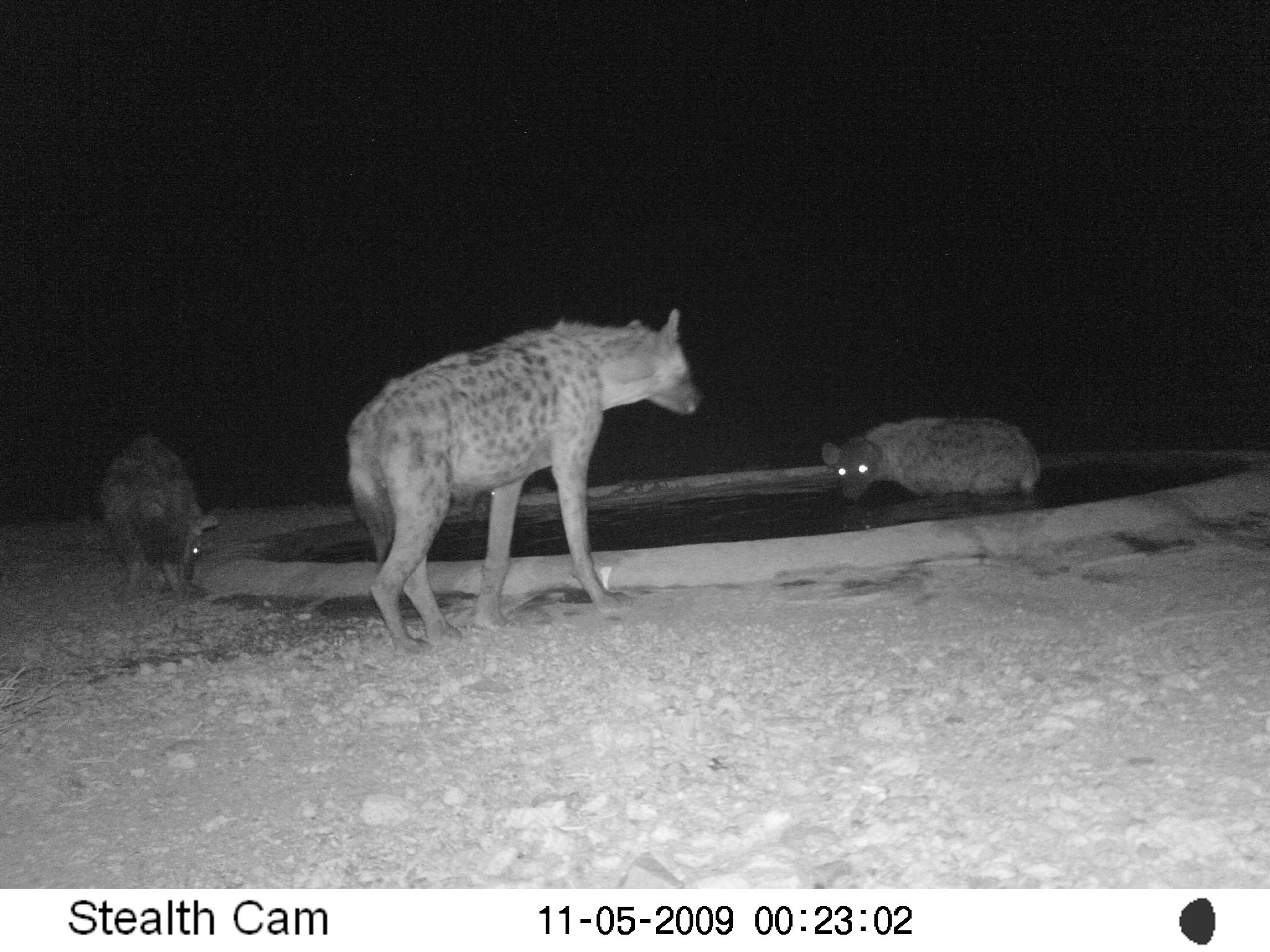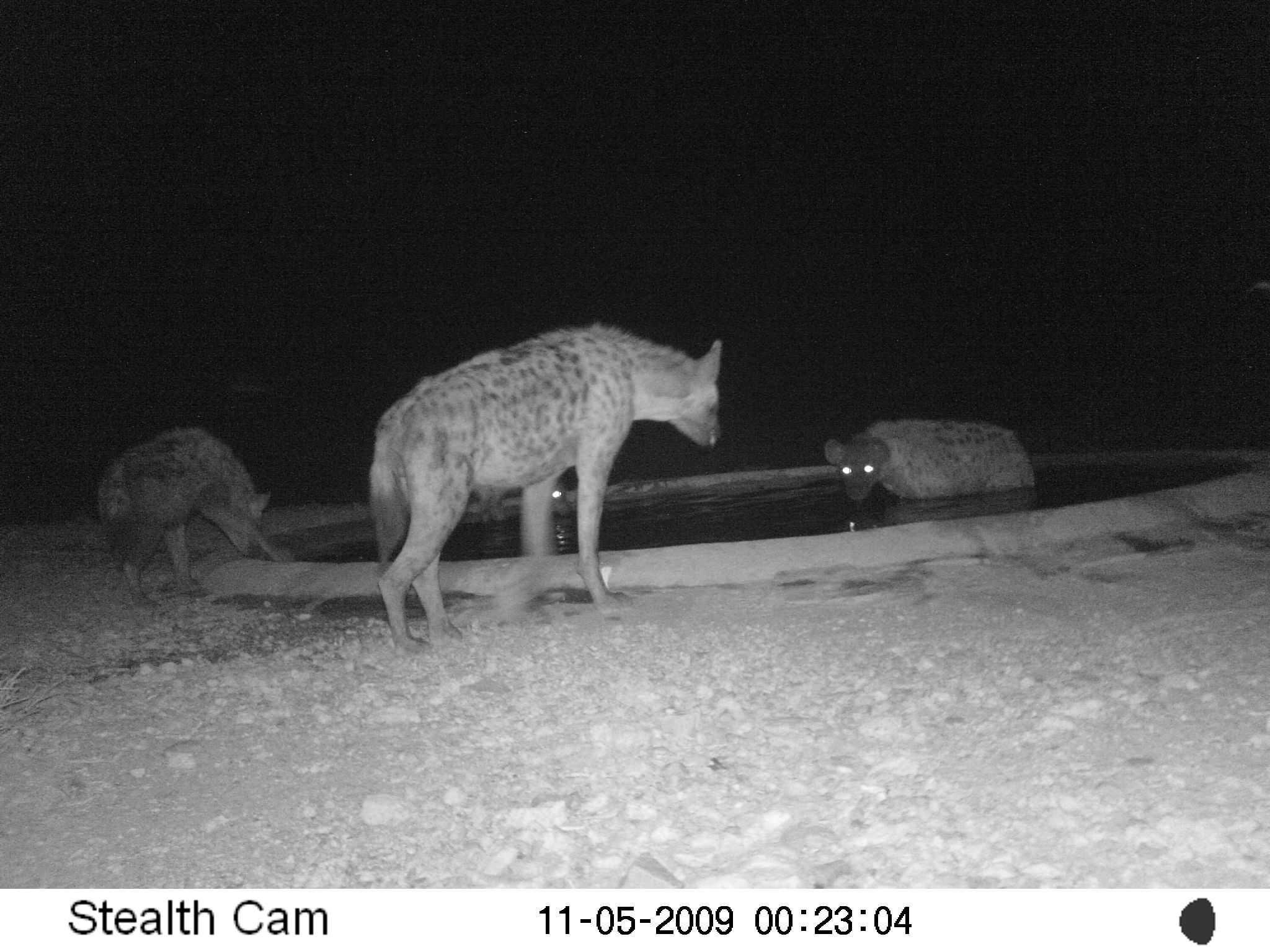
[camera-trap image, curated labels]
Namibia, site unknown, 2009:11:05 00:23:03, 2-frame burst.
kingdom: Animalia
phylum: Chordata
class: Mammalia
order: Carnivora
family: Hyaenidae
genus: Crocuta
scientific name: Crocuta crocuta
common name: spotted hyena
Crocuta crocuta (spotted hyena).